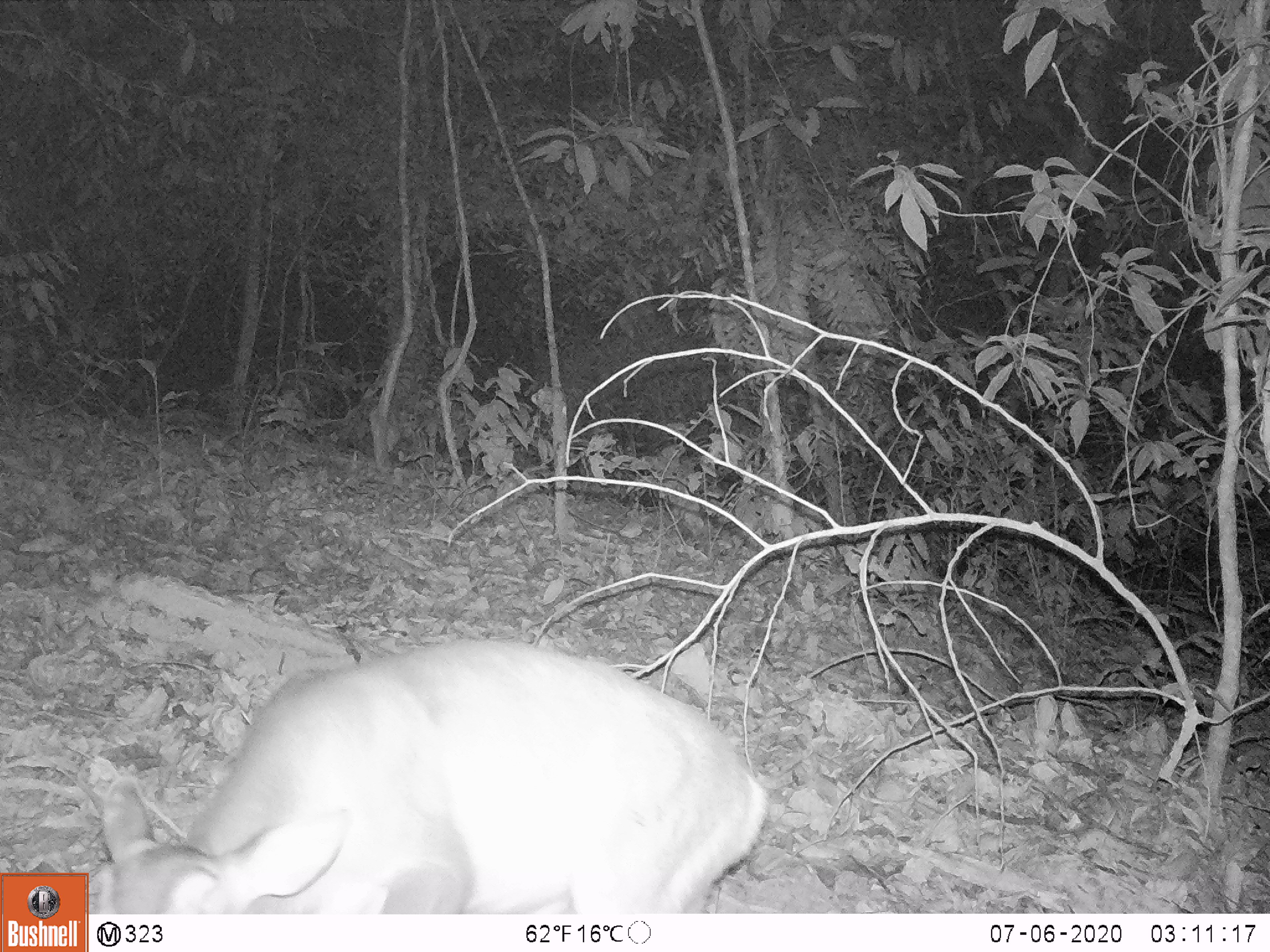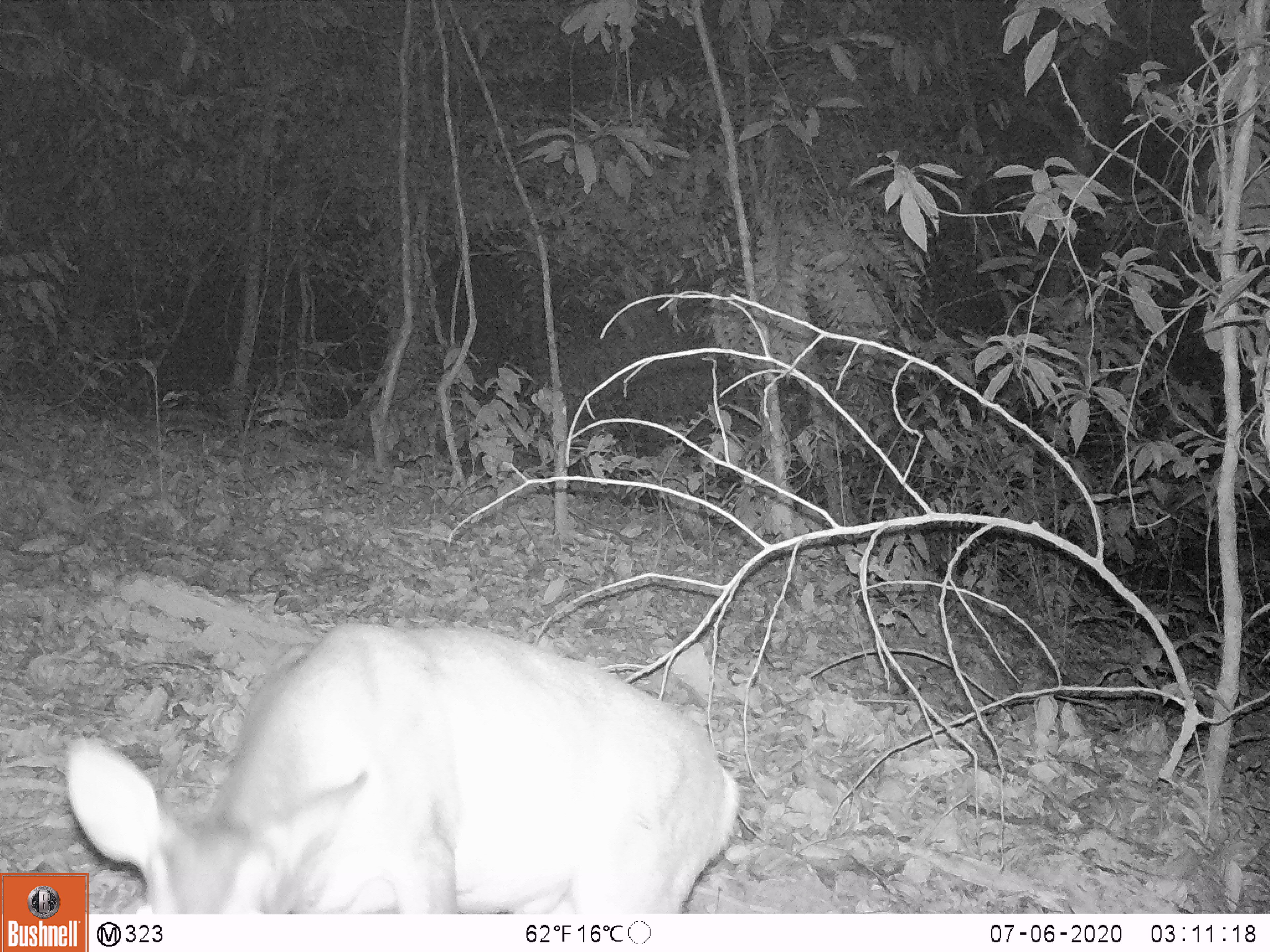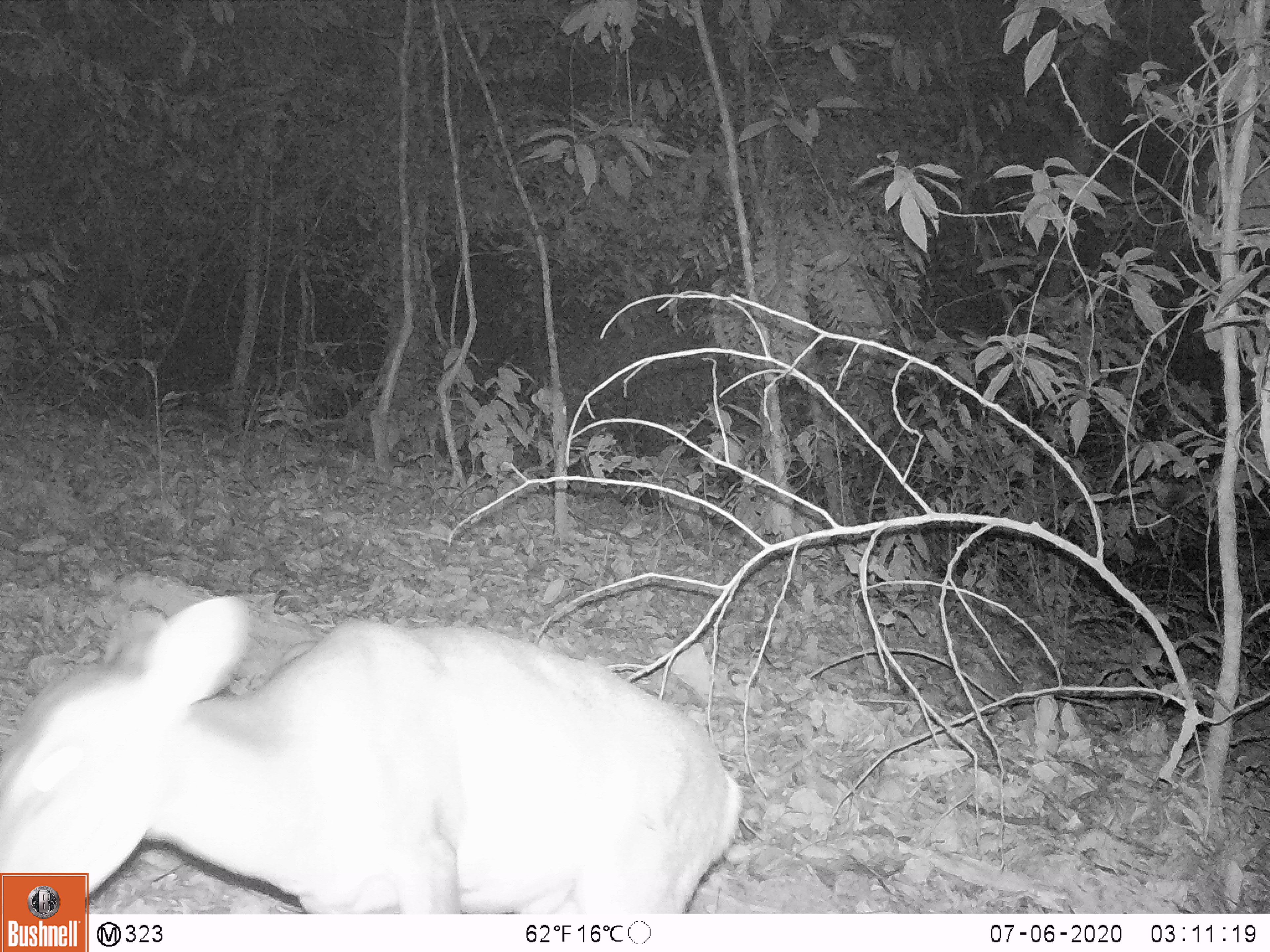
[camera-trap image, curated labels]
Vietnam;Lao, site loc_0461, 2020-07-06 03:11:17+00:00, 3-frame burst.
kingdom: Animalia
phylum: Chordata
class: Mammalia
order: Artiodactyla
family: Cervidae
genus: Muntiacus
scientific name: Muntiacus vuquangensis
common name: large-antlered muntjac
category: large antlered muntjac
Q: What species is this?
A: Large antlered muntjac (large-antlered muntjac) (Muntiacus vuquangensis).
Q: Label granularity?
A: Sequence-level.